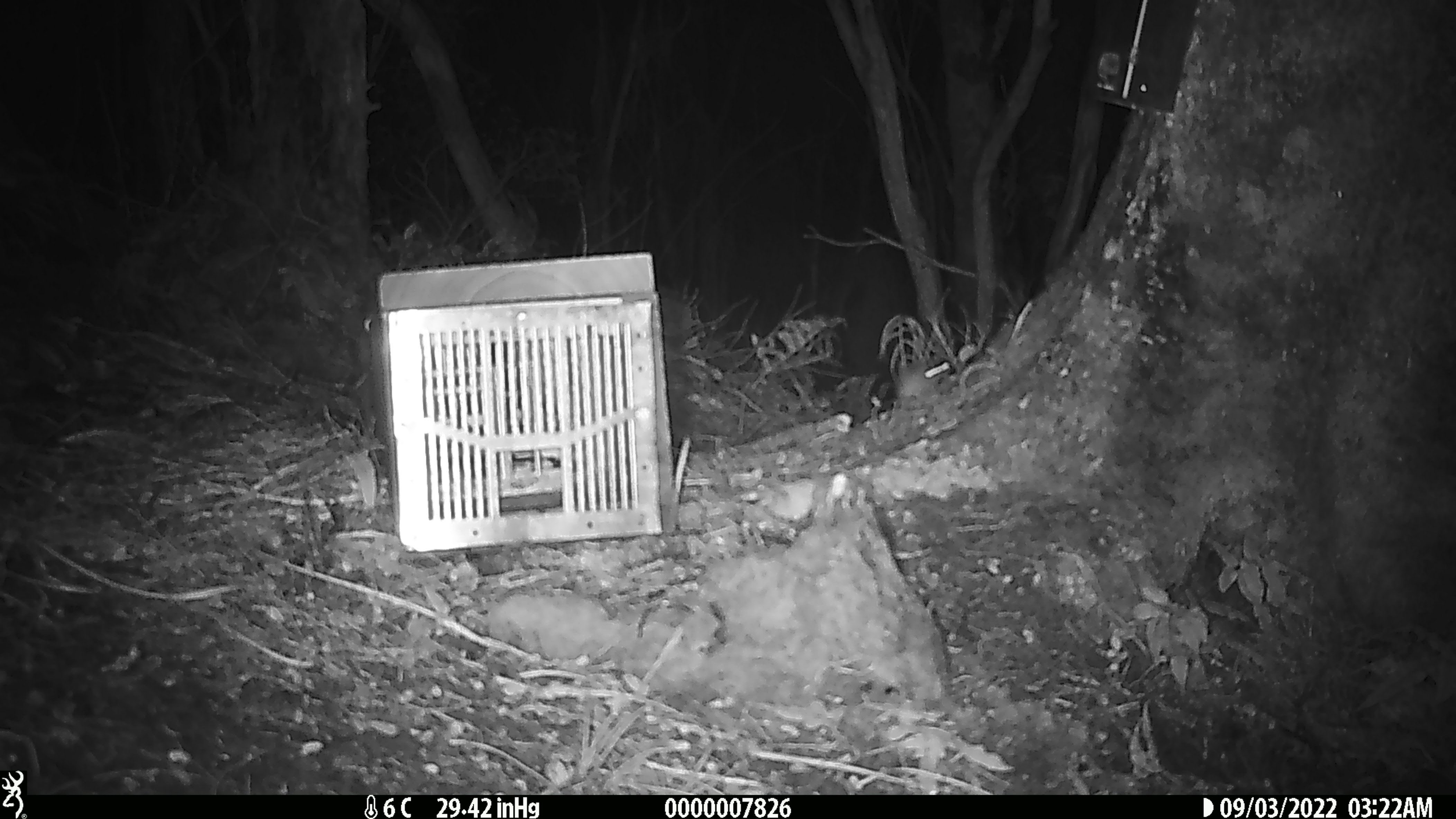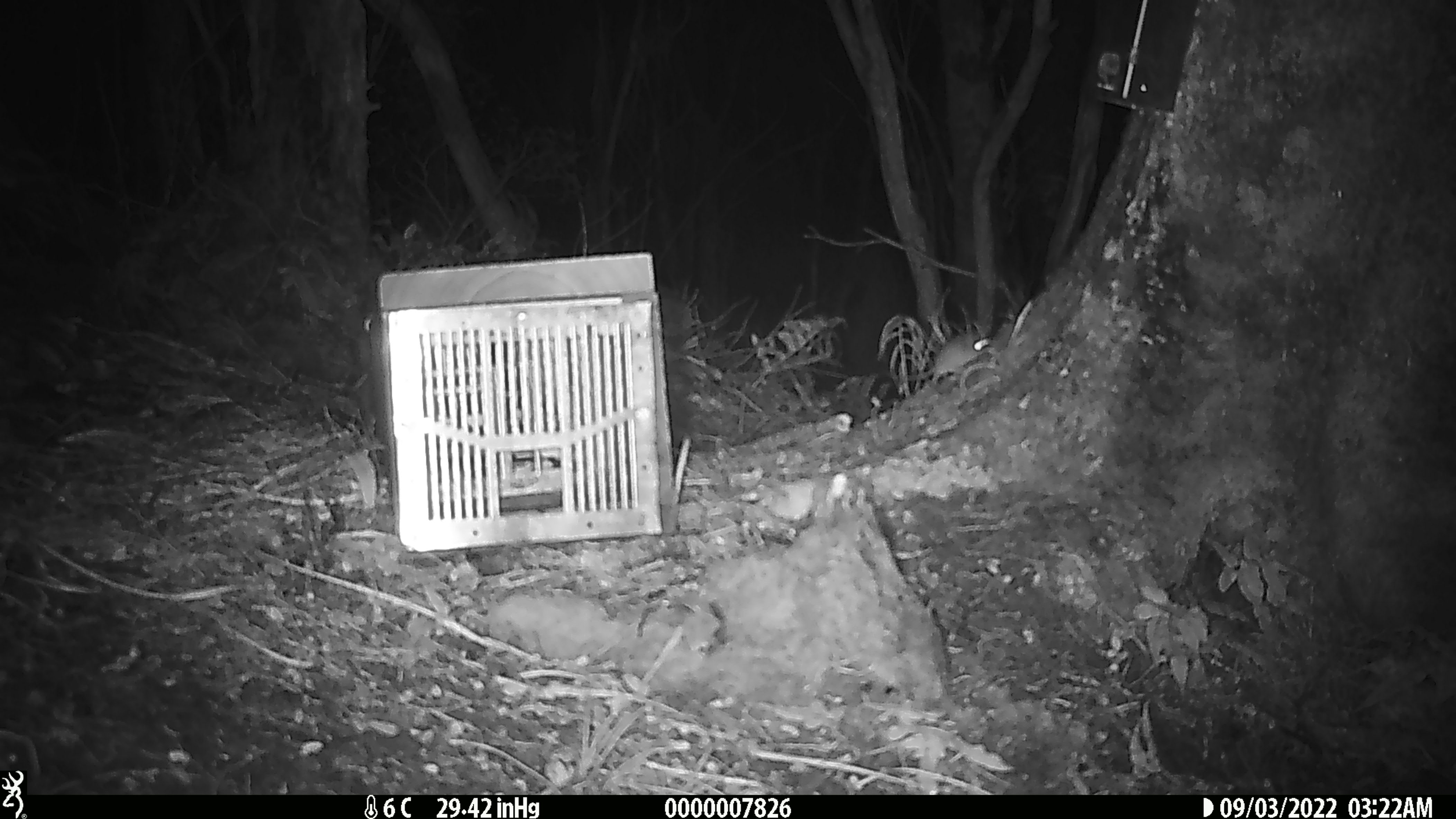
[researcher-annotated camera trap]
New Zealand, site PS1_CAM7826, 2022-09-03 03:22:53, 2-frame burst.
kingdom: Animalia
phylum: Chordata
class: Mammalia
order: Rodentia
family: Muridae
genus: Mus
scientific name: Mus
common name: mouse